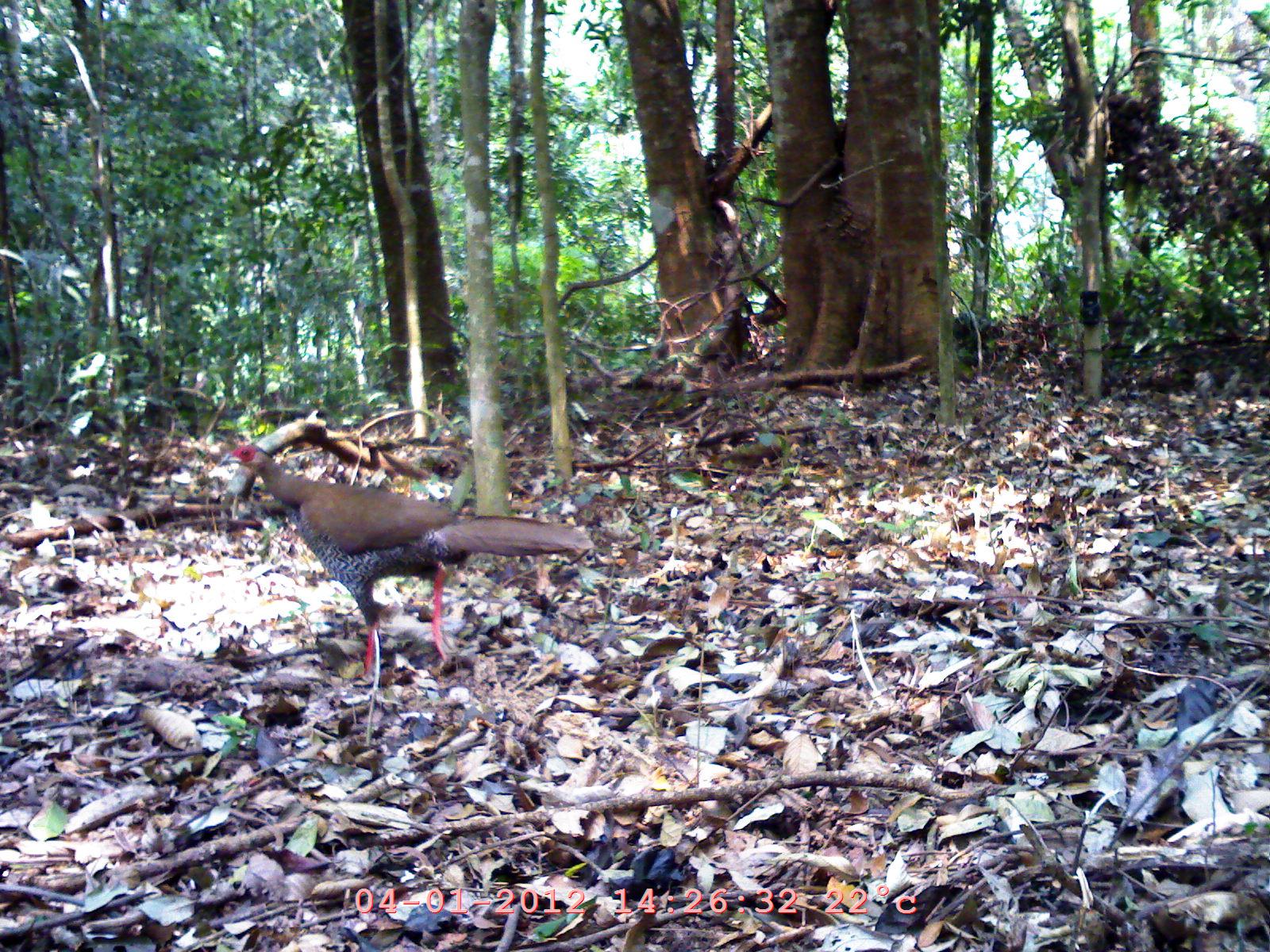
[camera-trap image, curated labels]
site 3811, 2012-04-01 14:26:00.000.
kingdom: Animalia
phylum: Chordata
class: Aves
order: Galliformes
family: Phasianidae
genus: Lophura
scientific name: Lophura nycthemera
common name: silver pheasant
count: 1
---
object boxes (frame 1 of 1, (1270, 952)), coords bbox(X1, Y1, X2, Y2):
lophura nycthemera: bbox(218, 442, 594, 674)